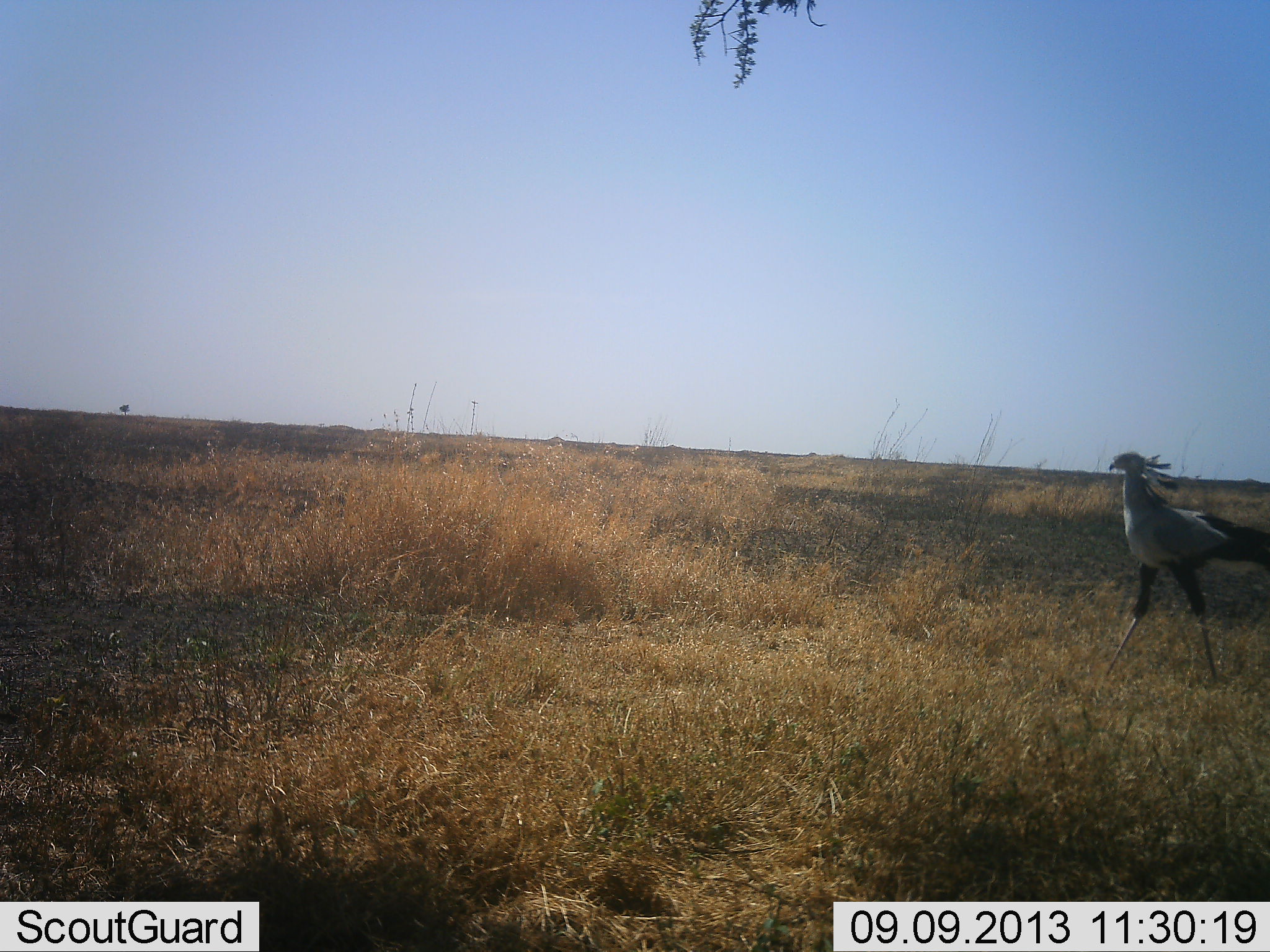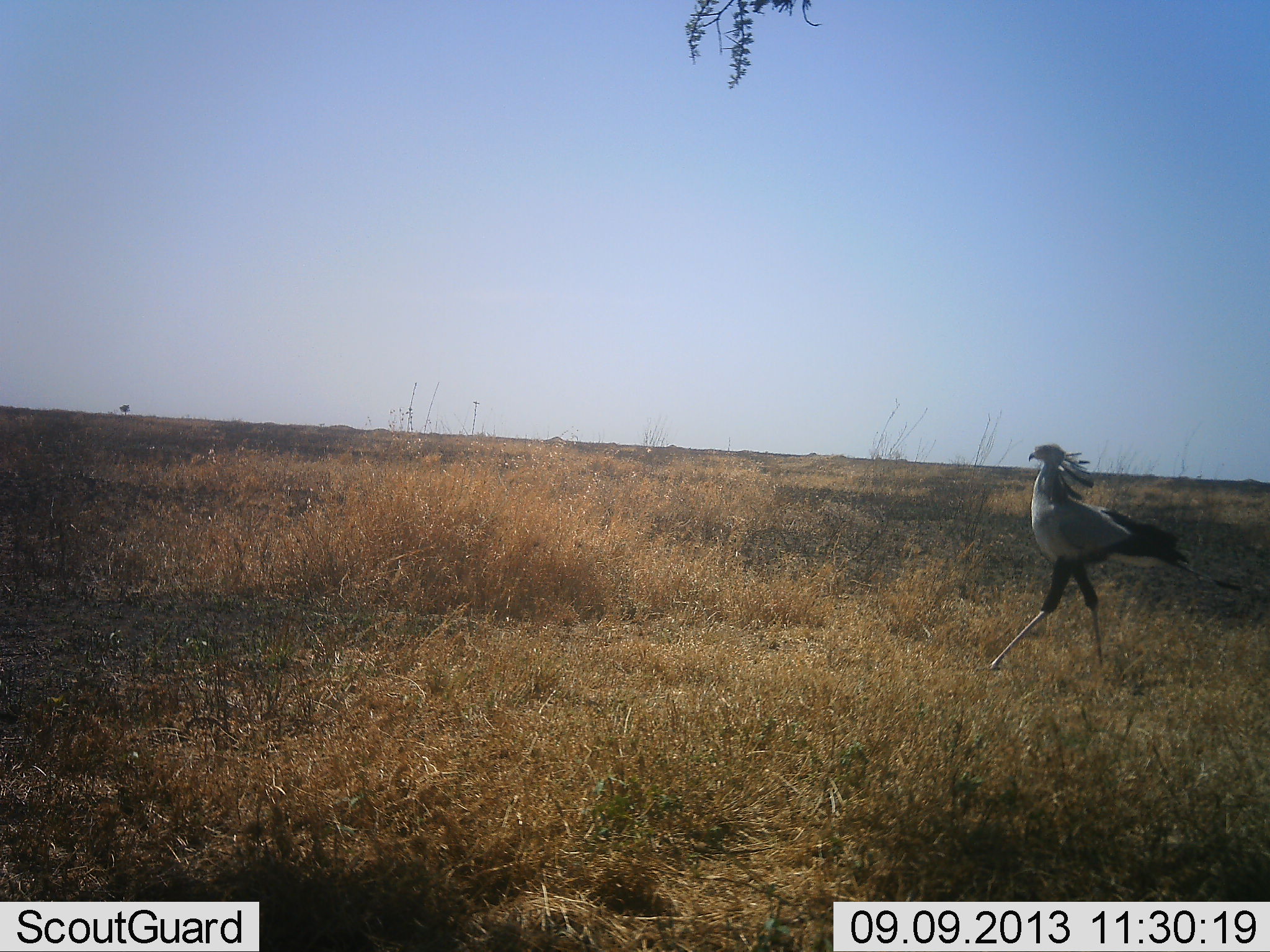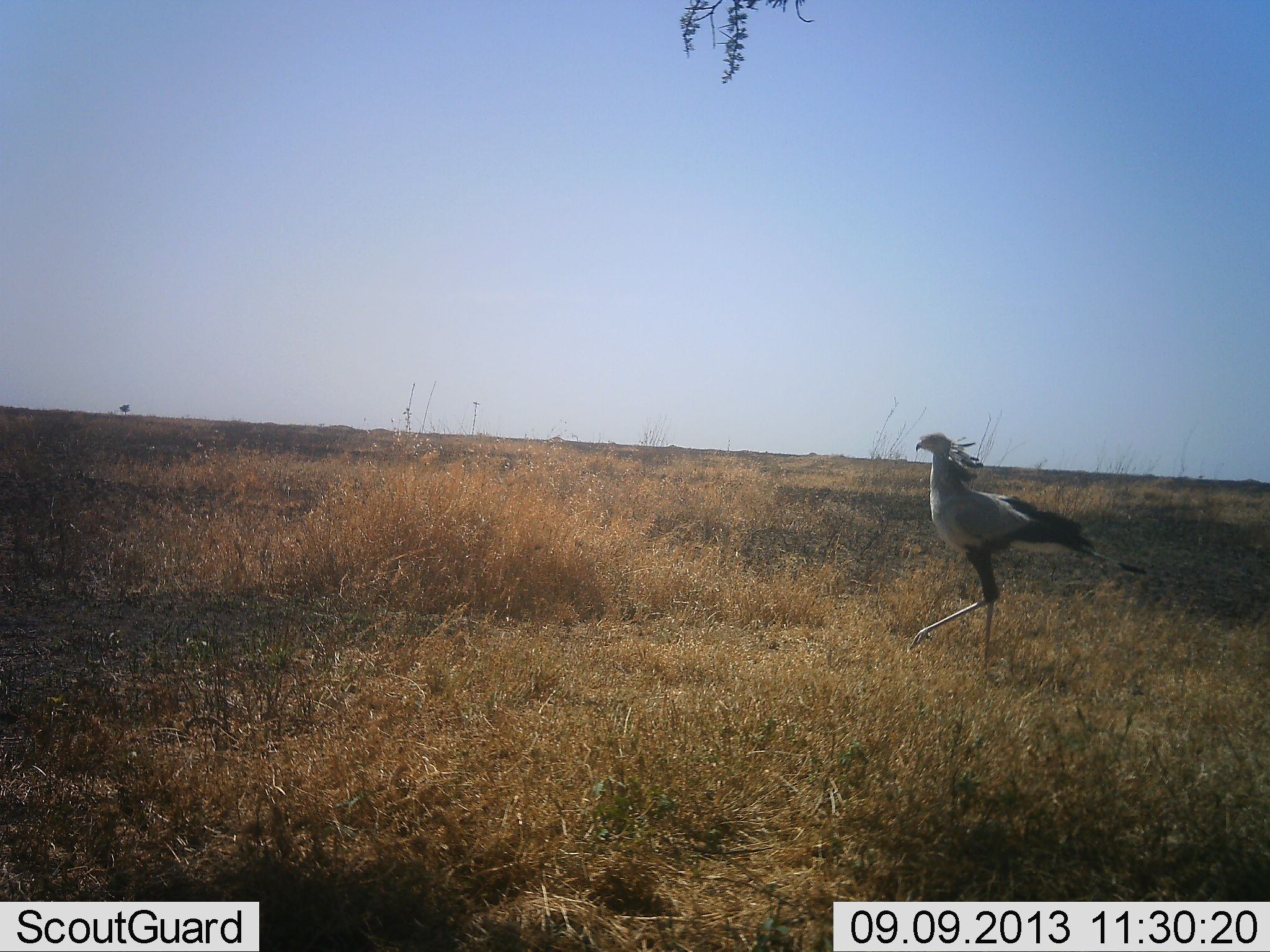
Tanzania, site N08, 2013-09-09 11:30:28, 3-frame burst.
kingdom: Animalia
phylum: Chordata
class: Aves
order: Accipitriformes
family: Sagittariidae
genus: Sagittarius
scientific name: Sagittarius serpentarius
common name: secretary bird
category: secretarybird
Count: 1.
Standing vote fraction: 6%.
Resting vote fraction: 0%.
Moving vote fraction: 97%.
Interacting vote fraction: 0%.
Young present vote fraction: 0%.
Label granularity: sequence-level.